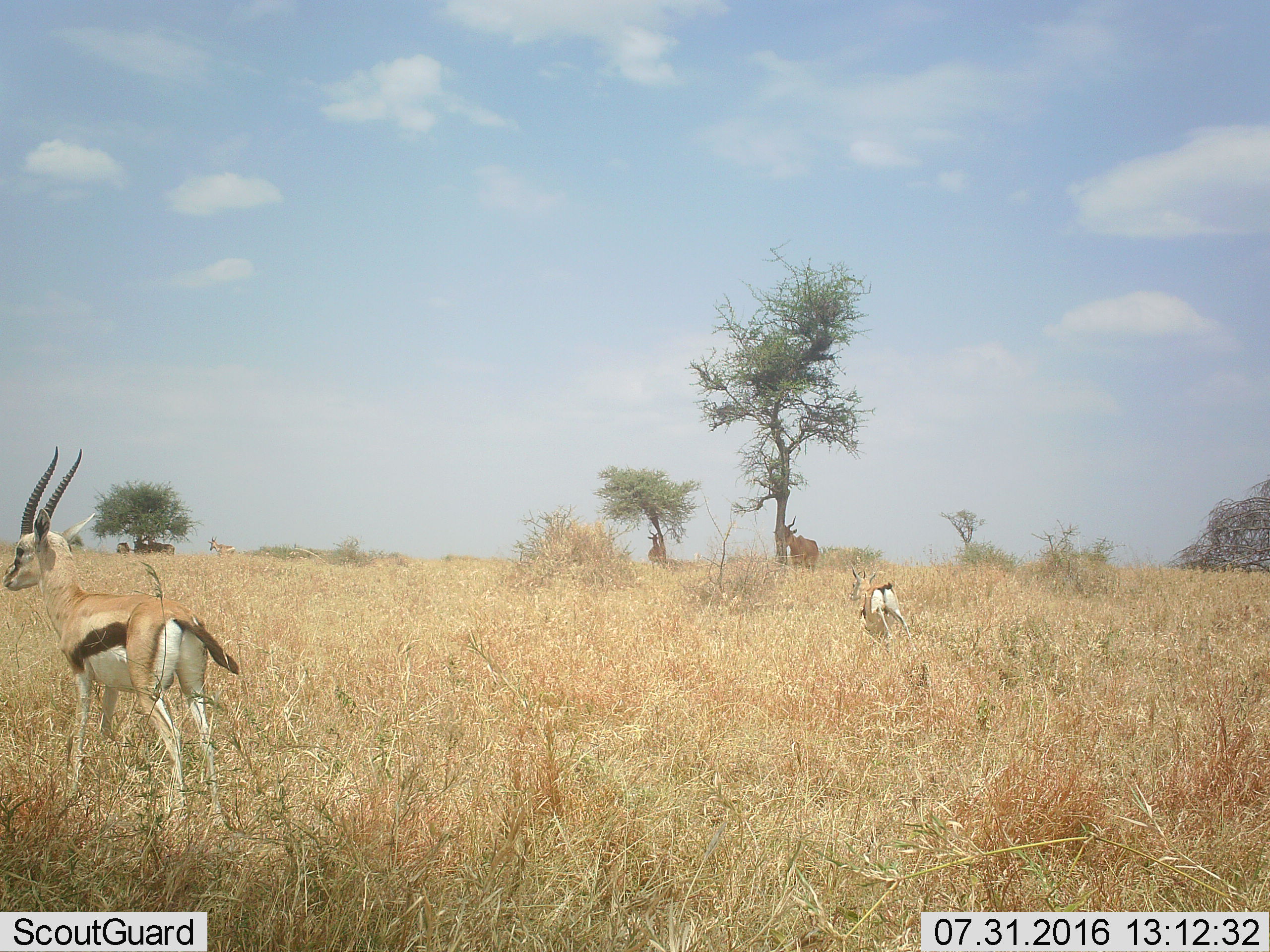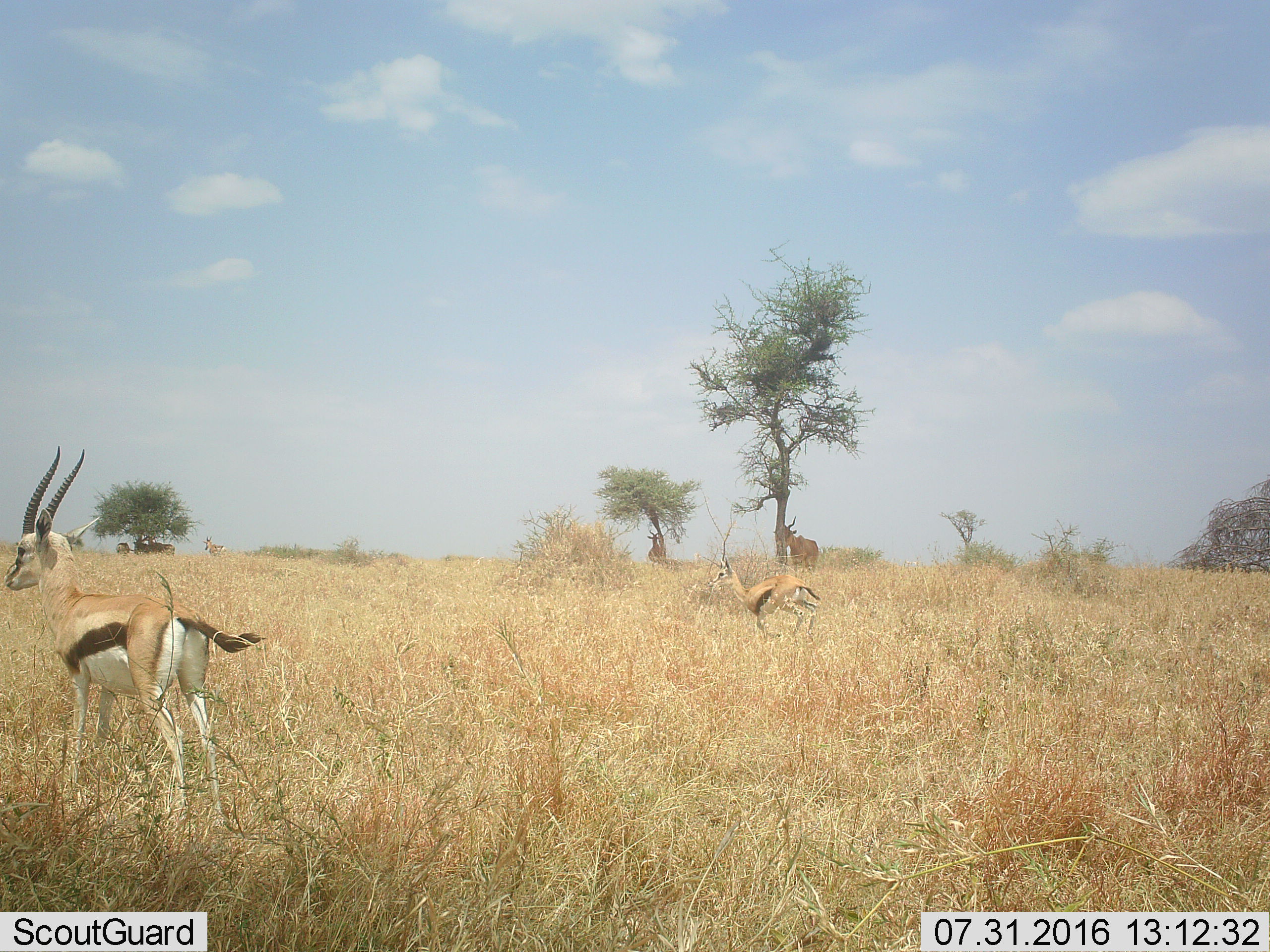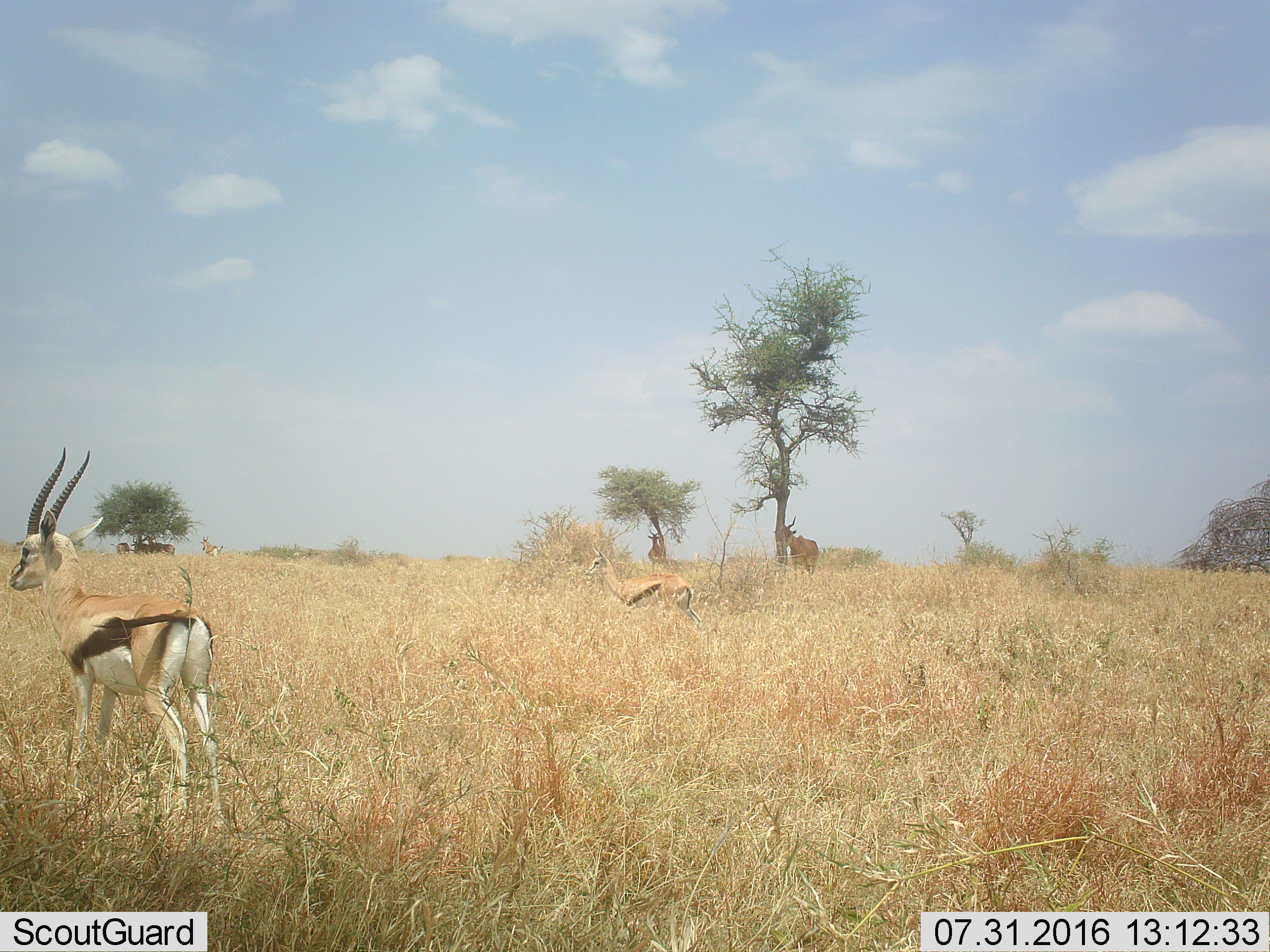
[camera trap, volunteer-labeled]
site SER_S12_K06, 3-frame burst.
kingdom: Animalia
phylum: Chordata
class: Mammalia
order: Artiodactyla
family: Bovidae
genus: Eudorcas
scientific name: Eudorcas thomsonii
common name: thomson's gazelle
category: gazellethomsons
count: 2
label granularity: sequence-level